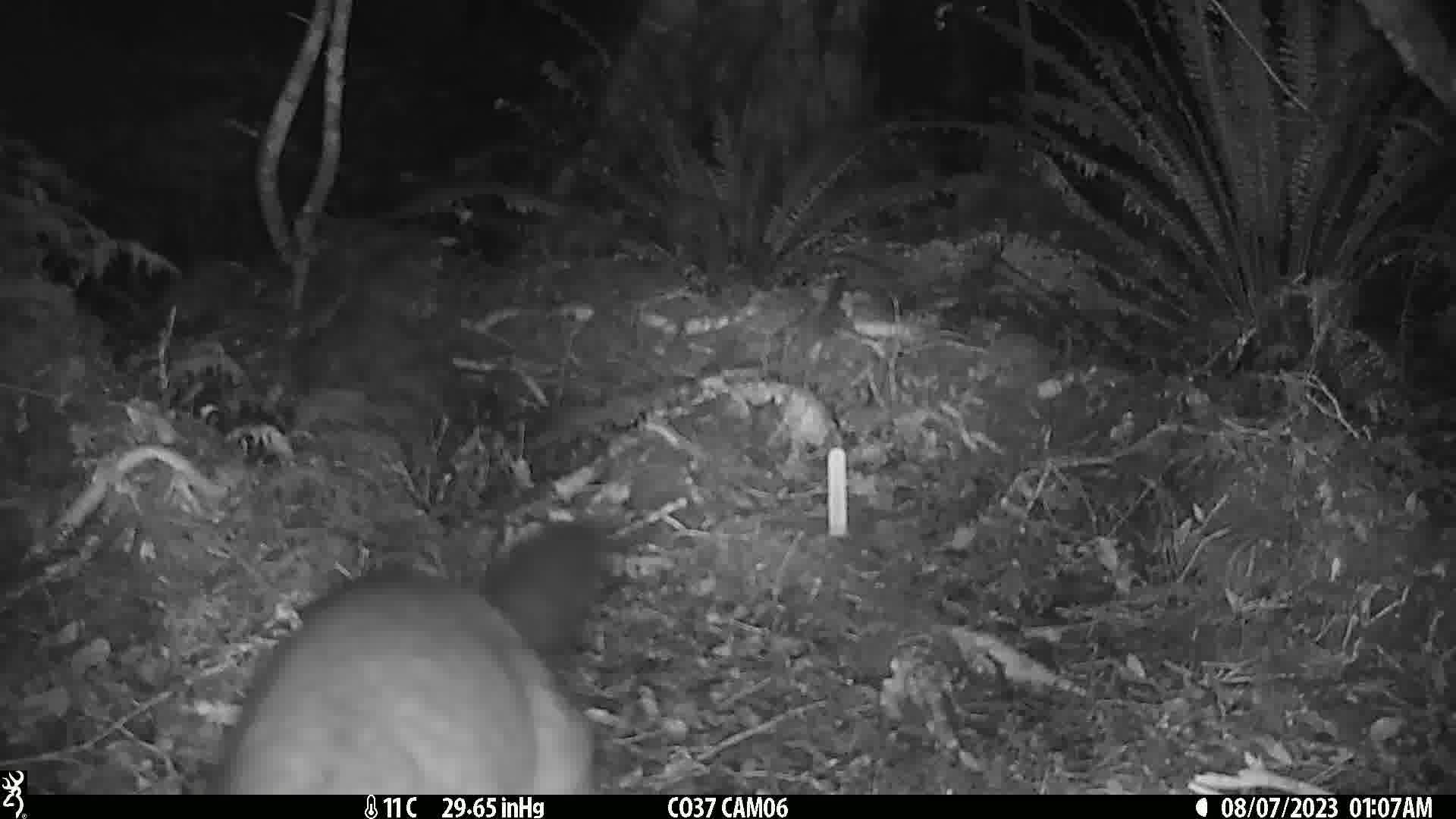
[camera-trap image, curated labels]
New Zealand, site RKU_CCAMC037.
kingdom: Animalia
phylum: Chordata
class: Mammalia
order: Diprotodontia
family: Phalangeridae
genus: Trichosurus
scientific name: Trichosurus vulpecula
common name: common brushtail possum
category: possum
Possum (common brushtail possum) (Trichosurus vulpecula).